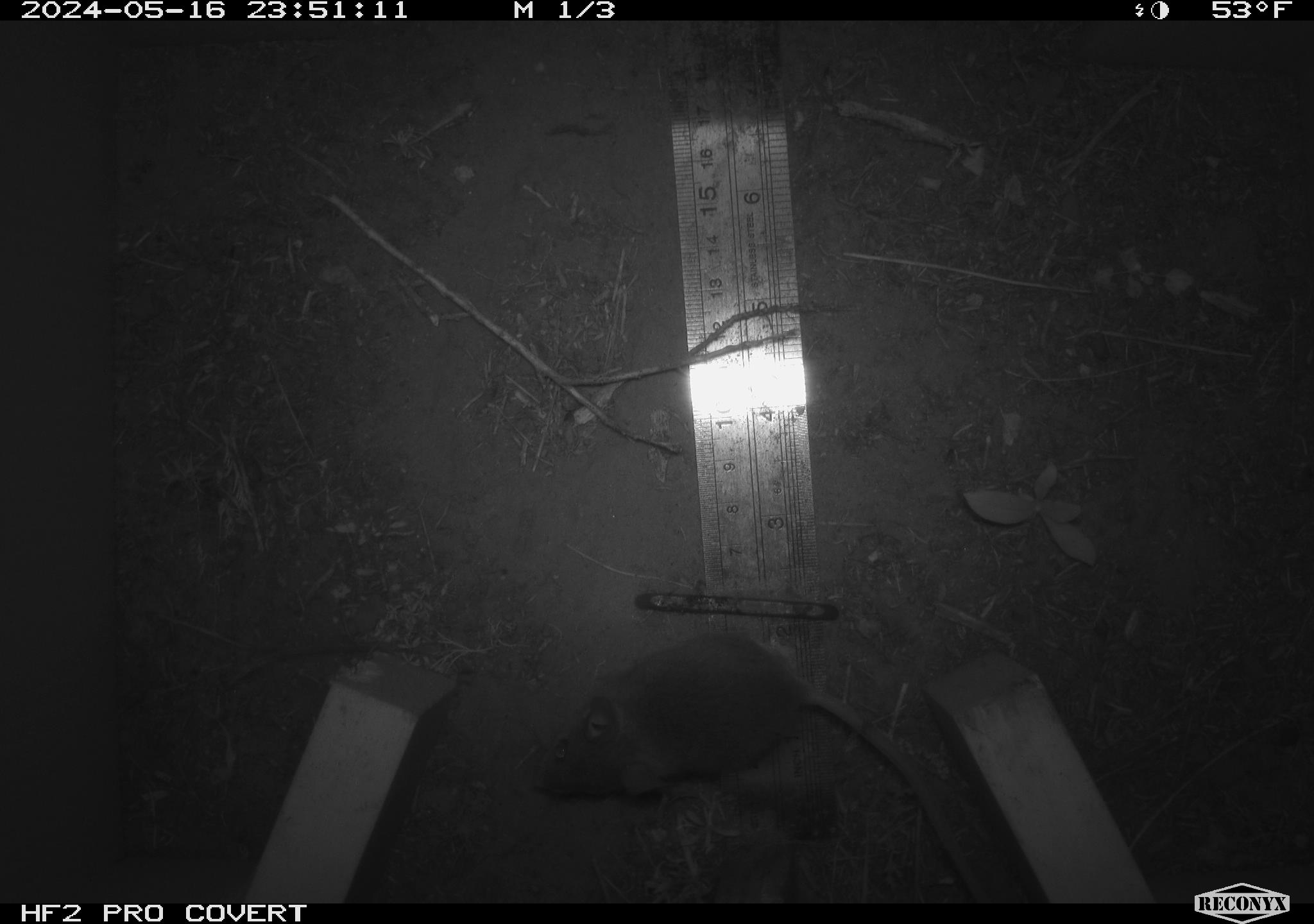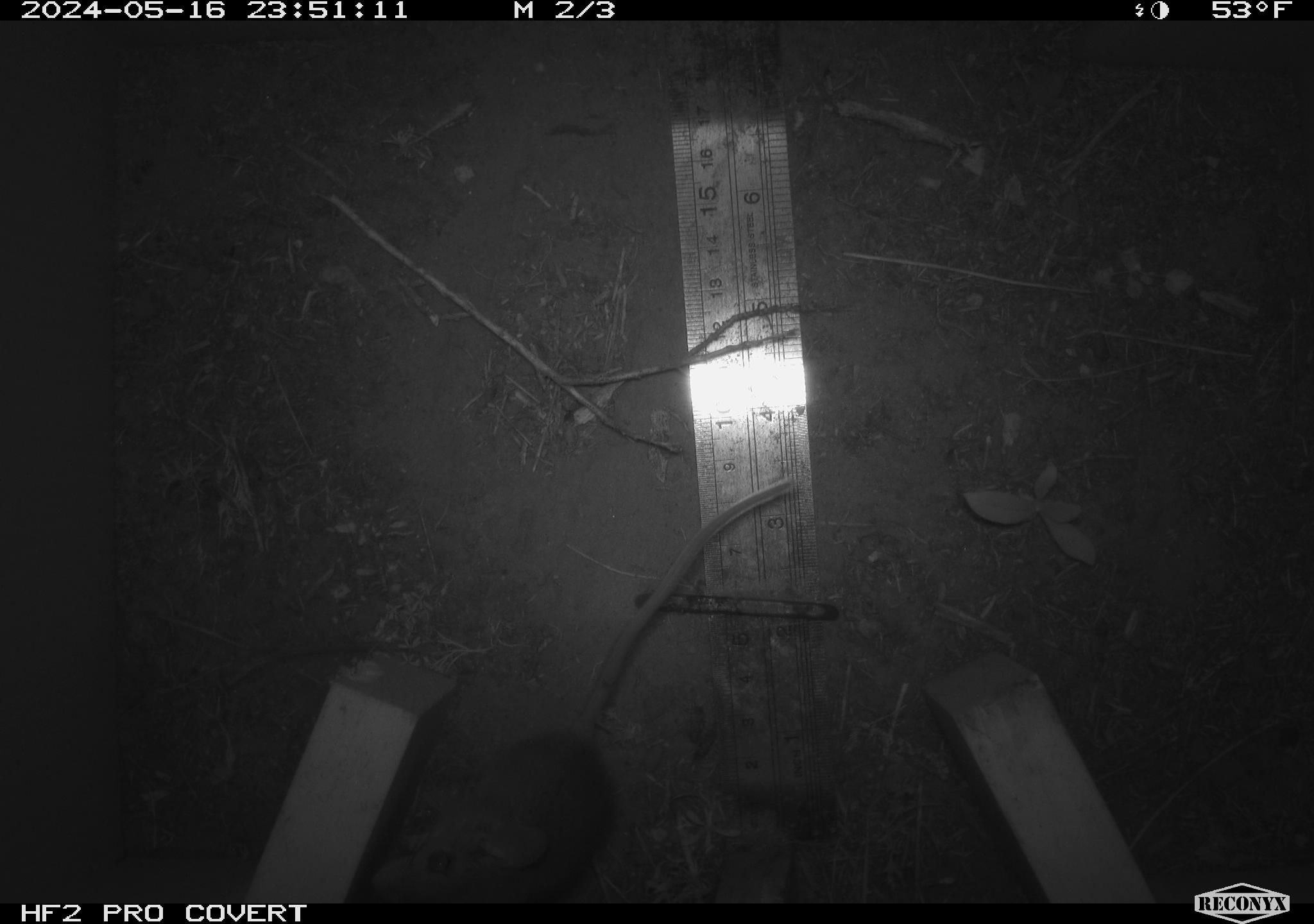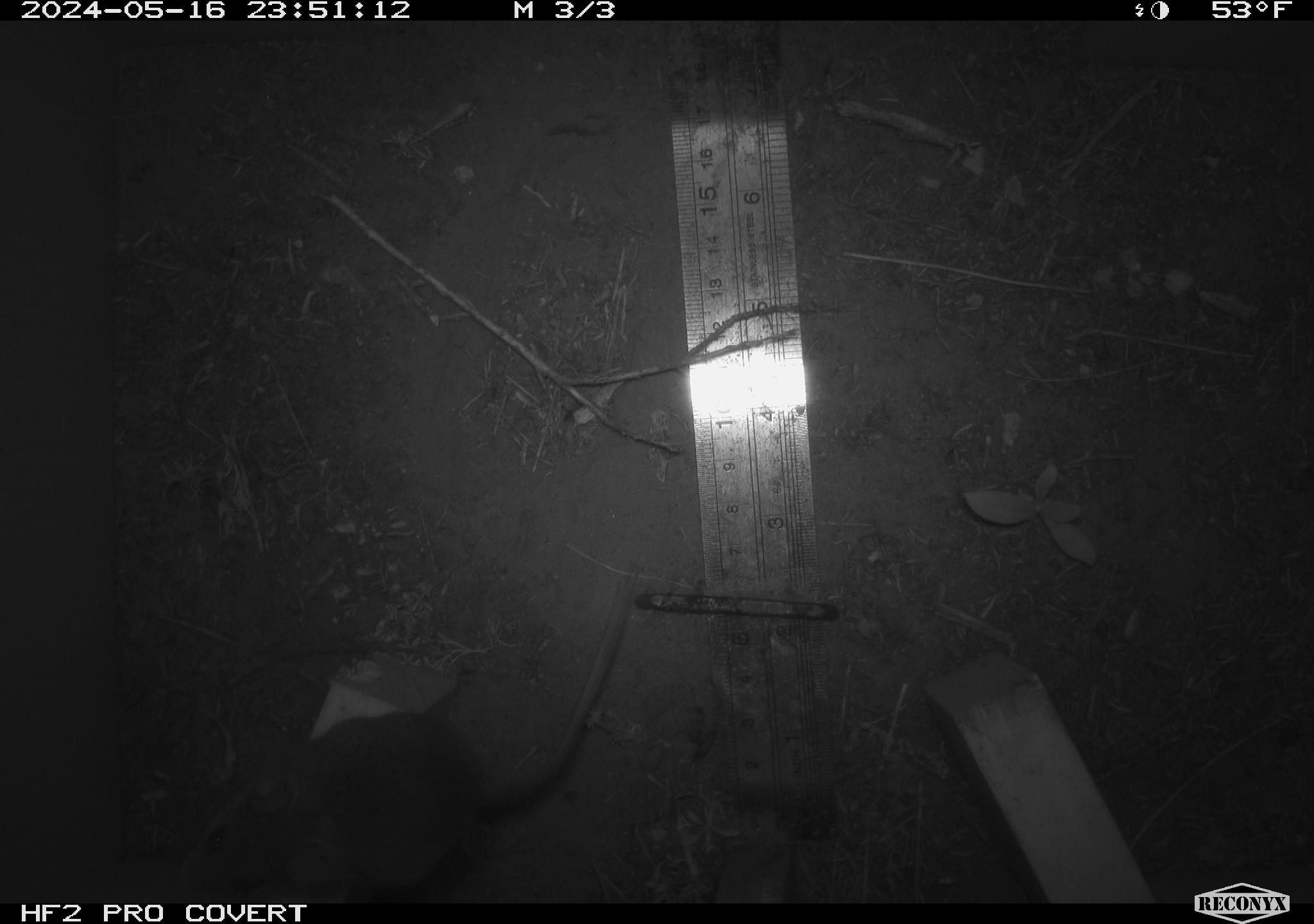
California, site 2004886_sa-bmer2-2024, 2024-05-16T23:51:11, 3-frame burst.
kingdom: Animalia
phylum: Chordata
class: Mammalia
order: Rodentia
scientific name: Rodentia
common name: mouse species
Mouse species (Rodentia).